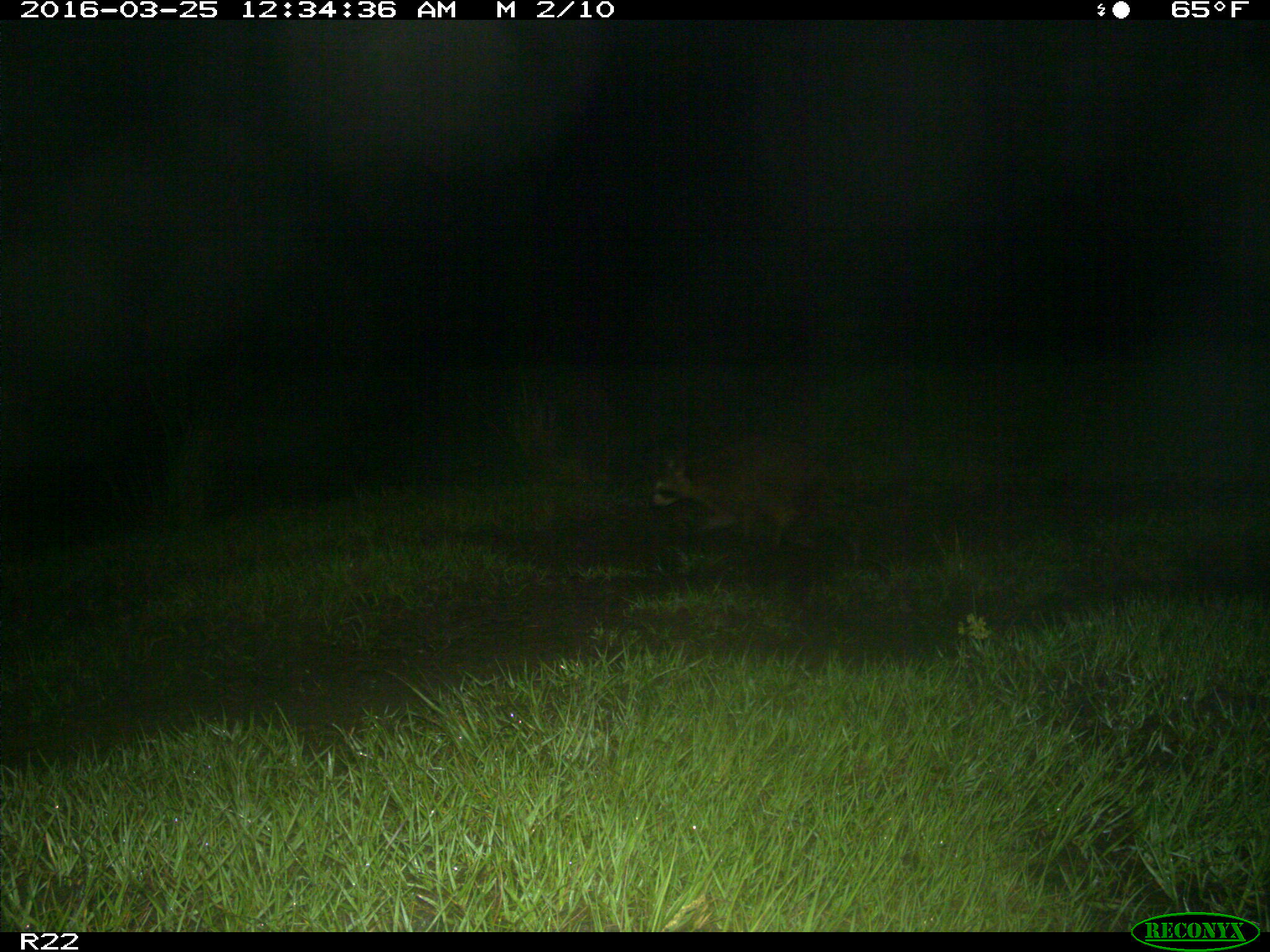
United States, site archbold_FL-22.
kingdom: Animalia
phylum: Chordata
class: Mammalia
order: Carnivora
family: Procyonidae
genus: Procyon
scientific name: Procyon lotor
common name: common raccoon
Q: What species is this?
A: Procyon lotor (common raccoon).